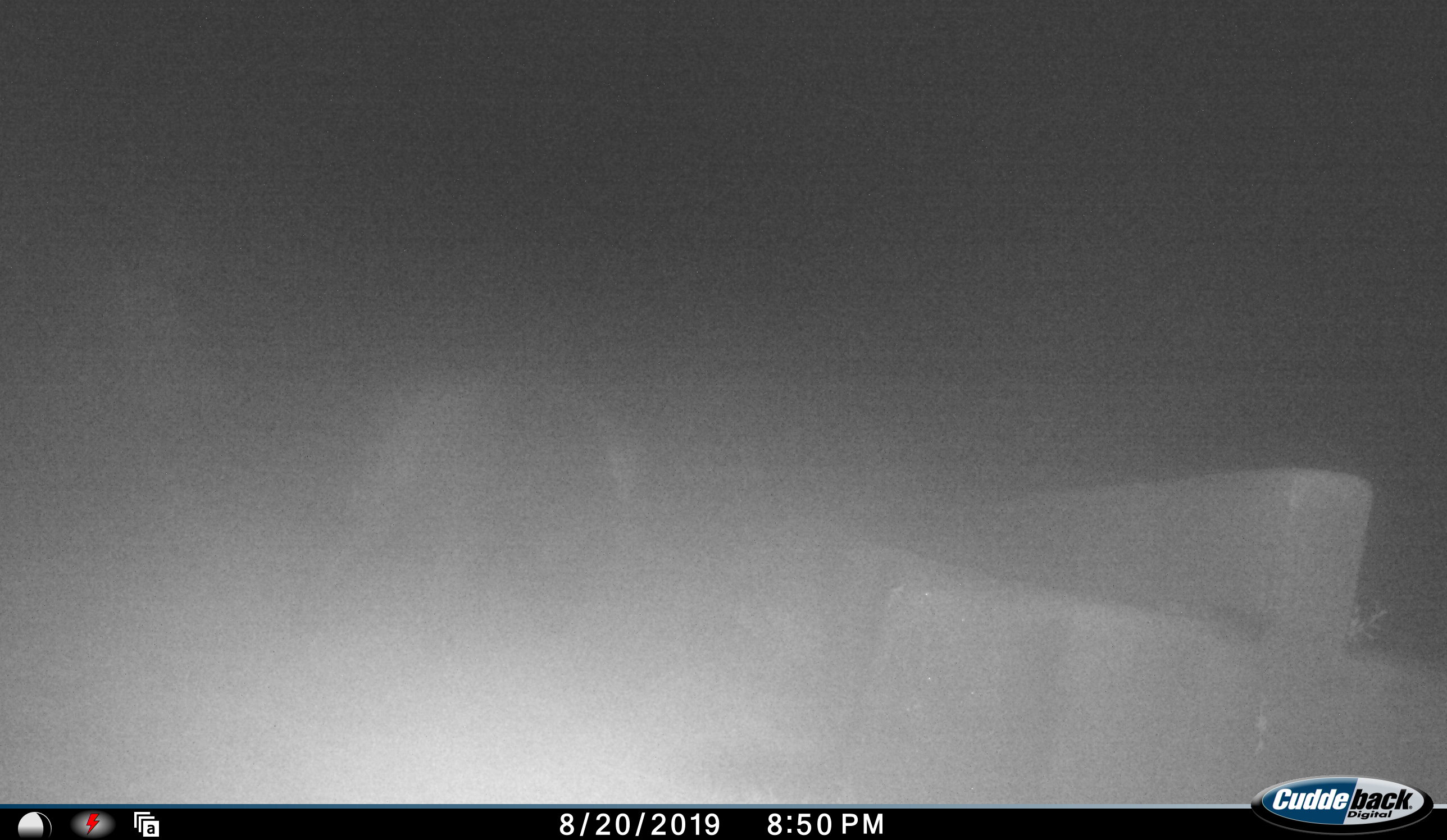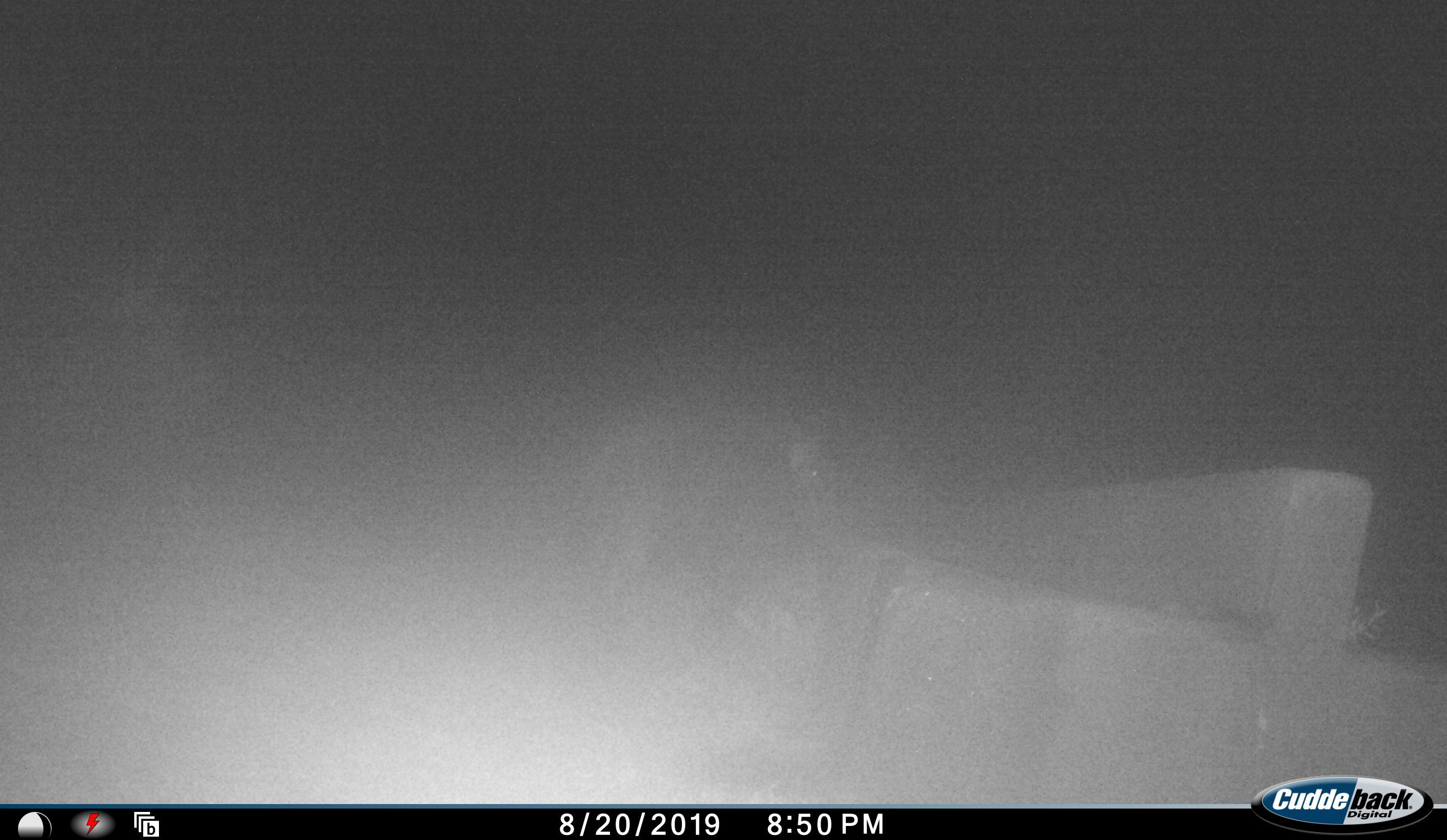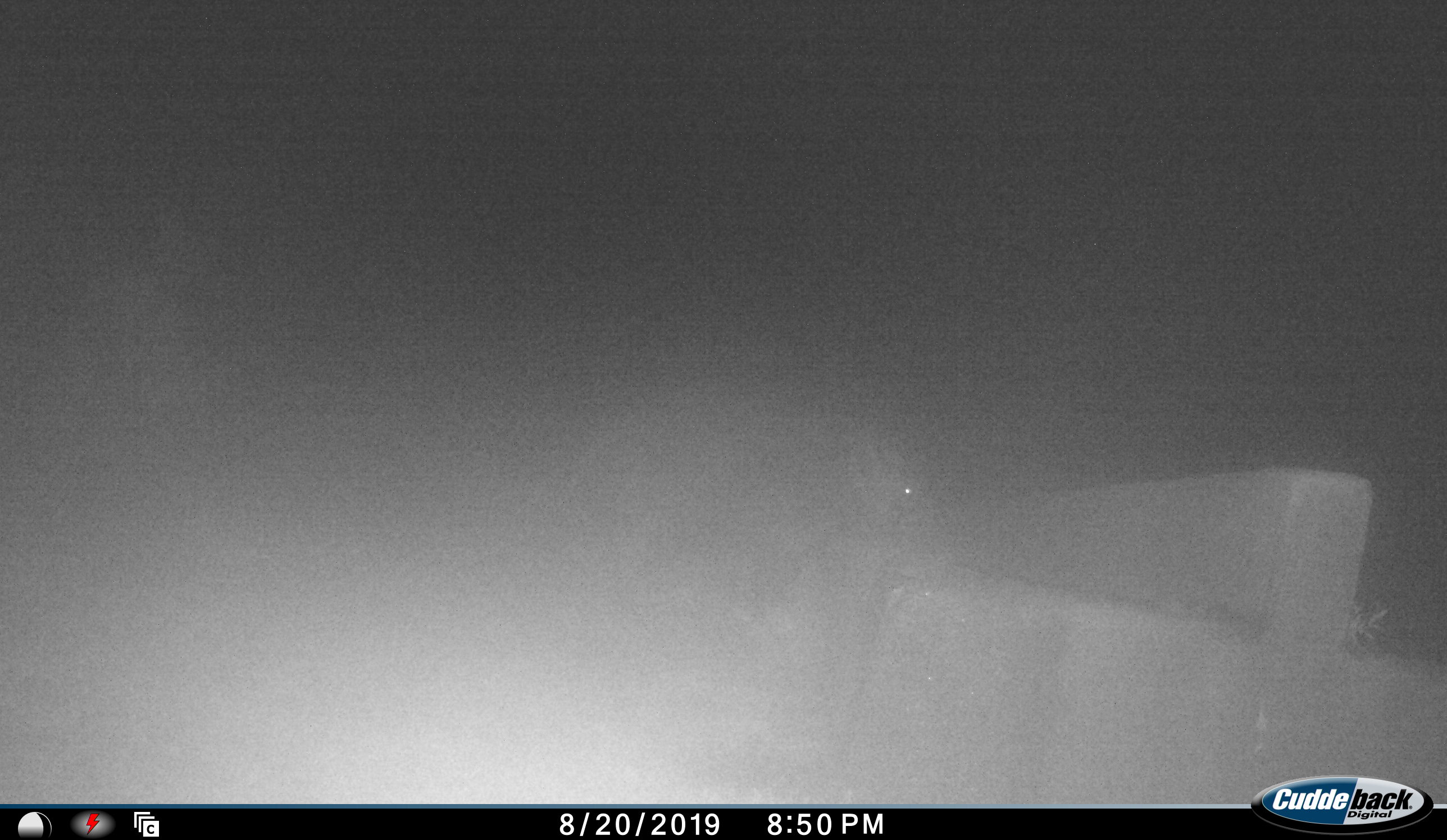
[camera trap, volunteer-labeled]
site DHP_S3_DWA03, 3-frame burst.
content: unidentified animal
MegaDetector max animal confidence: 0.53